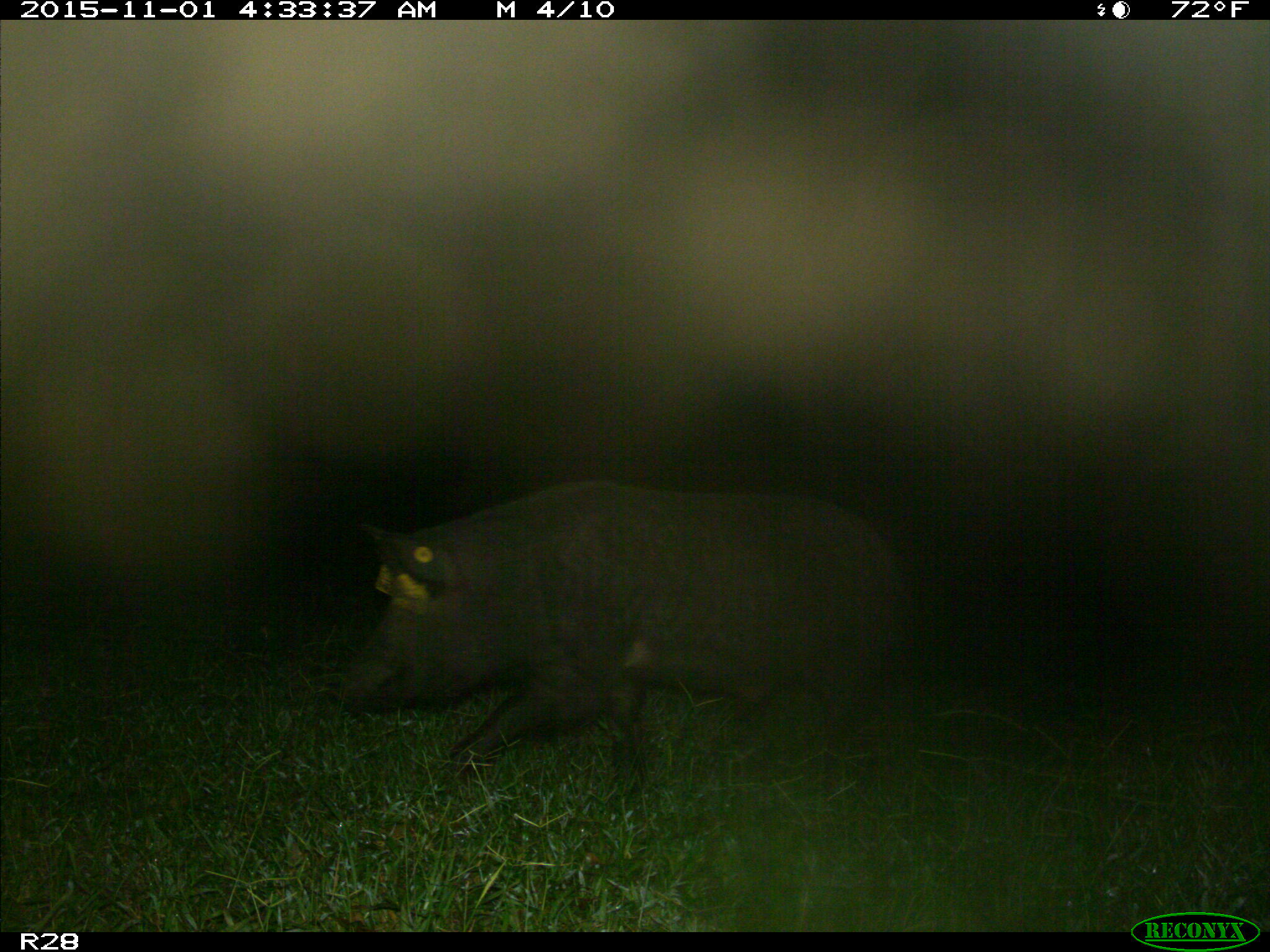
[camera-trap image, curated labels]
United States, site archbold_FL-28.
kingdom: Animalia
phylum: Chordata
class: Mammalia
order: Artiodactyla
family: Suidae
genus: Sus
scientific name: Sus scrofa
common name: wild boar